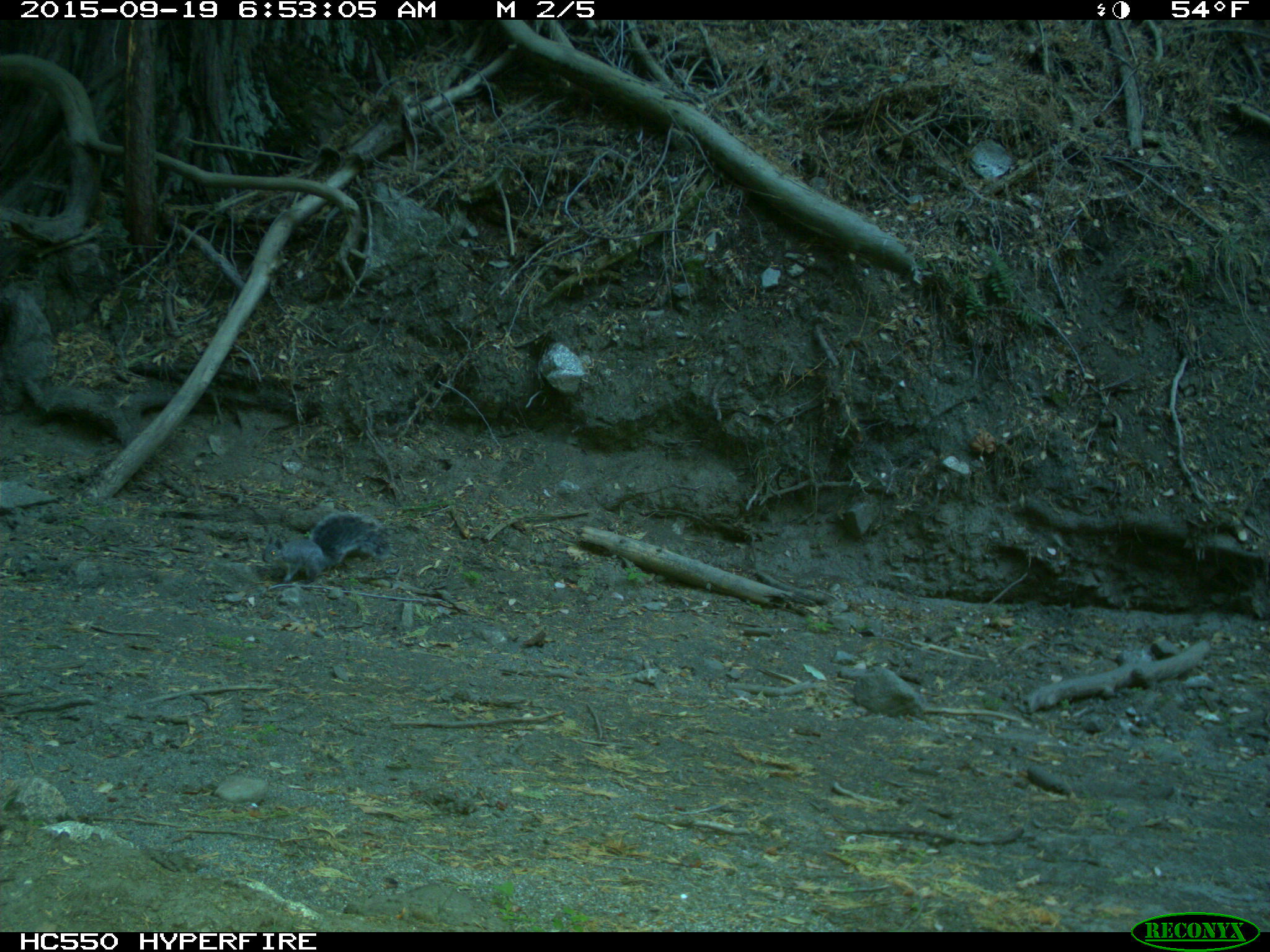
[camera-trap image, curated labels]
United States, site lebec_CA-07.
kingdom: Animalia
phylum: Chordata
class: Mammalia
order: Rodentia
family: Sciuridae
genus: Sciurus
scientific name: Sciurus carolinensis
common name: eastern gray squirrel